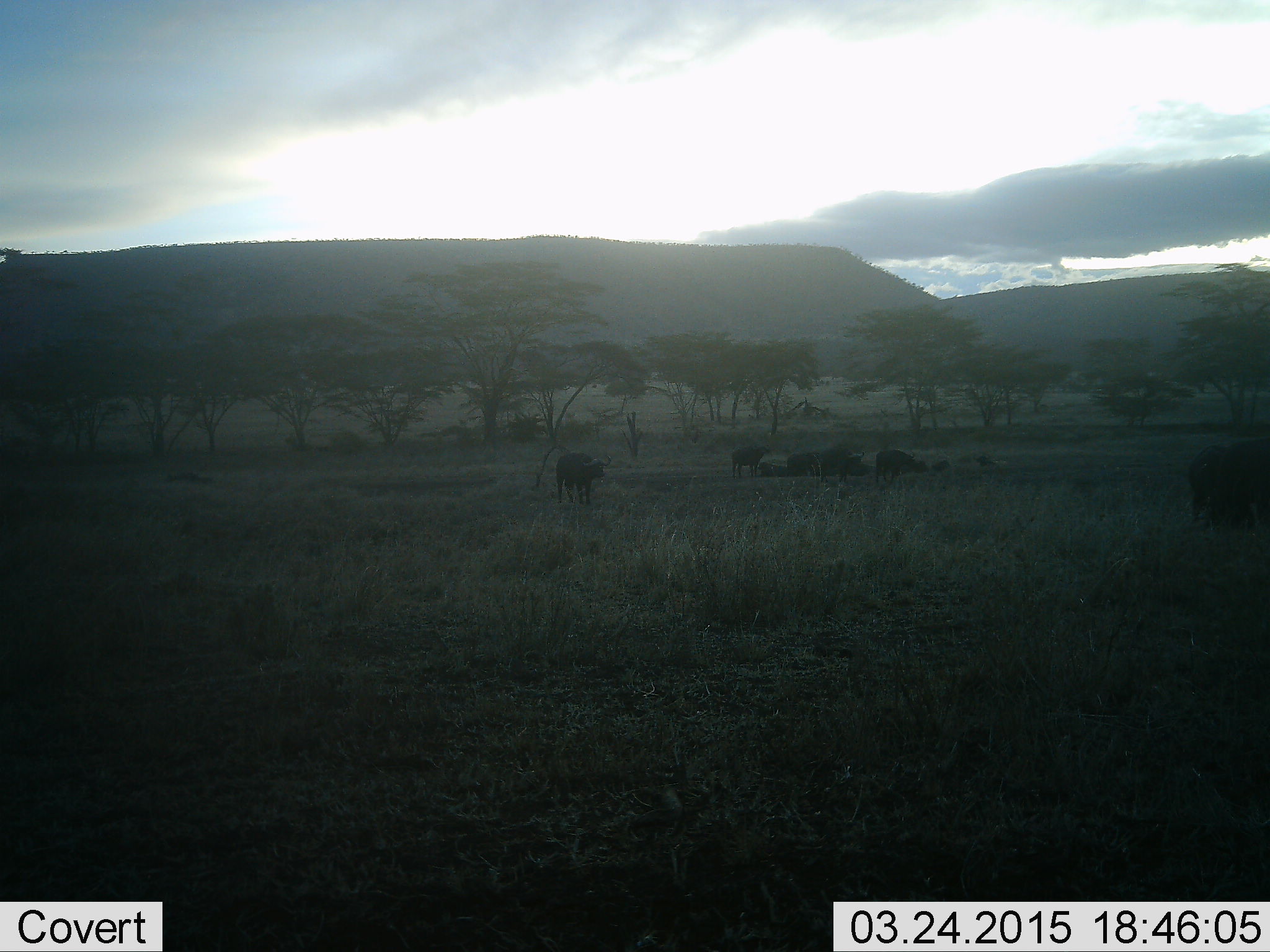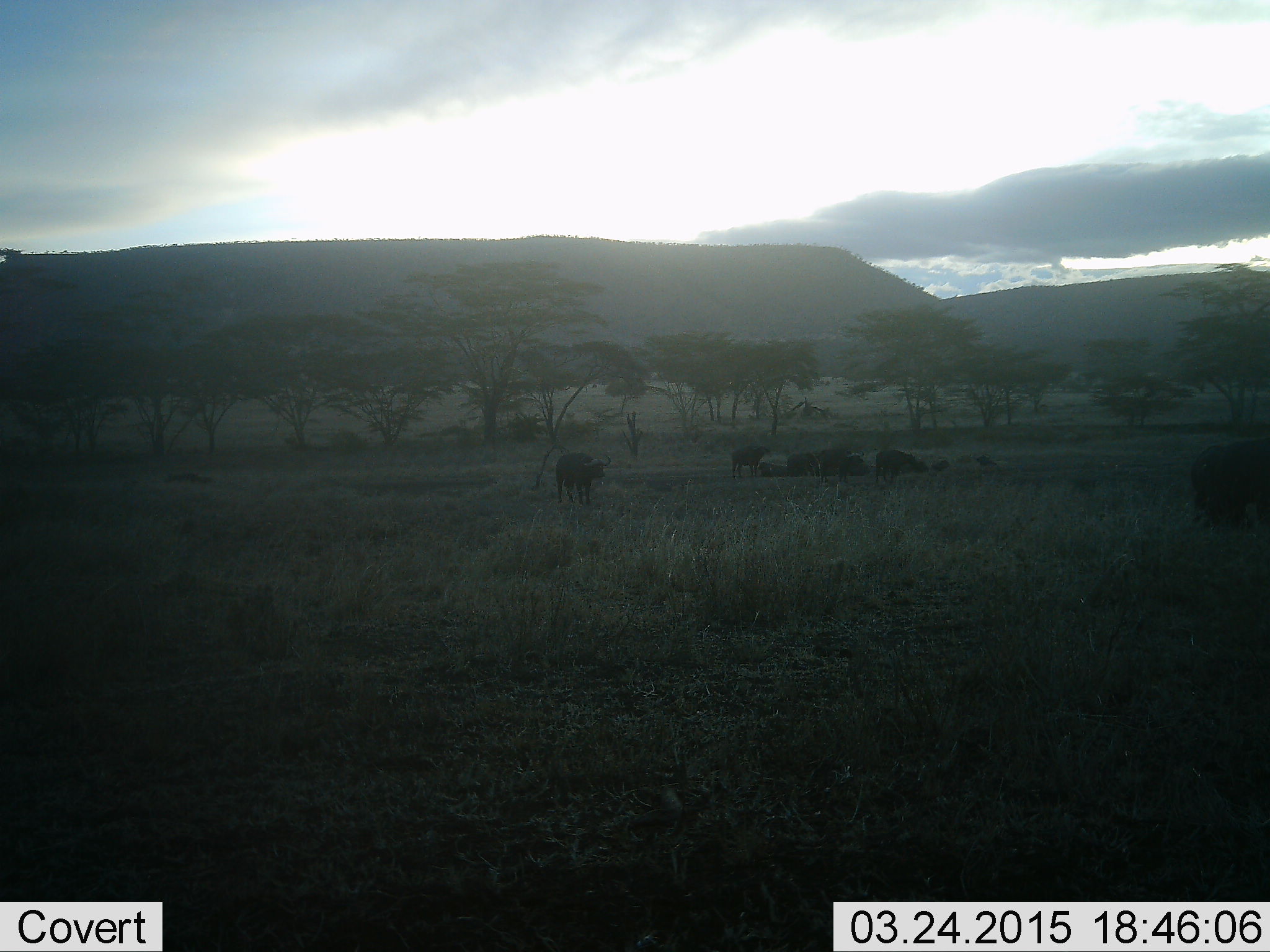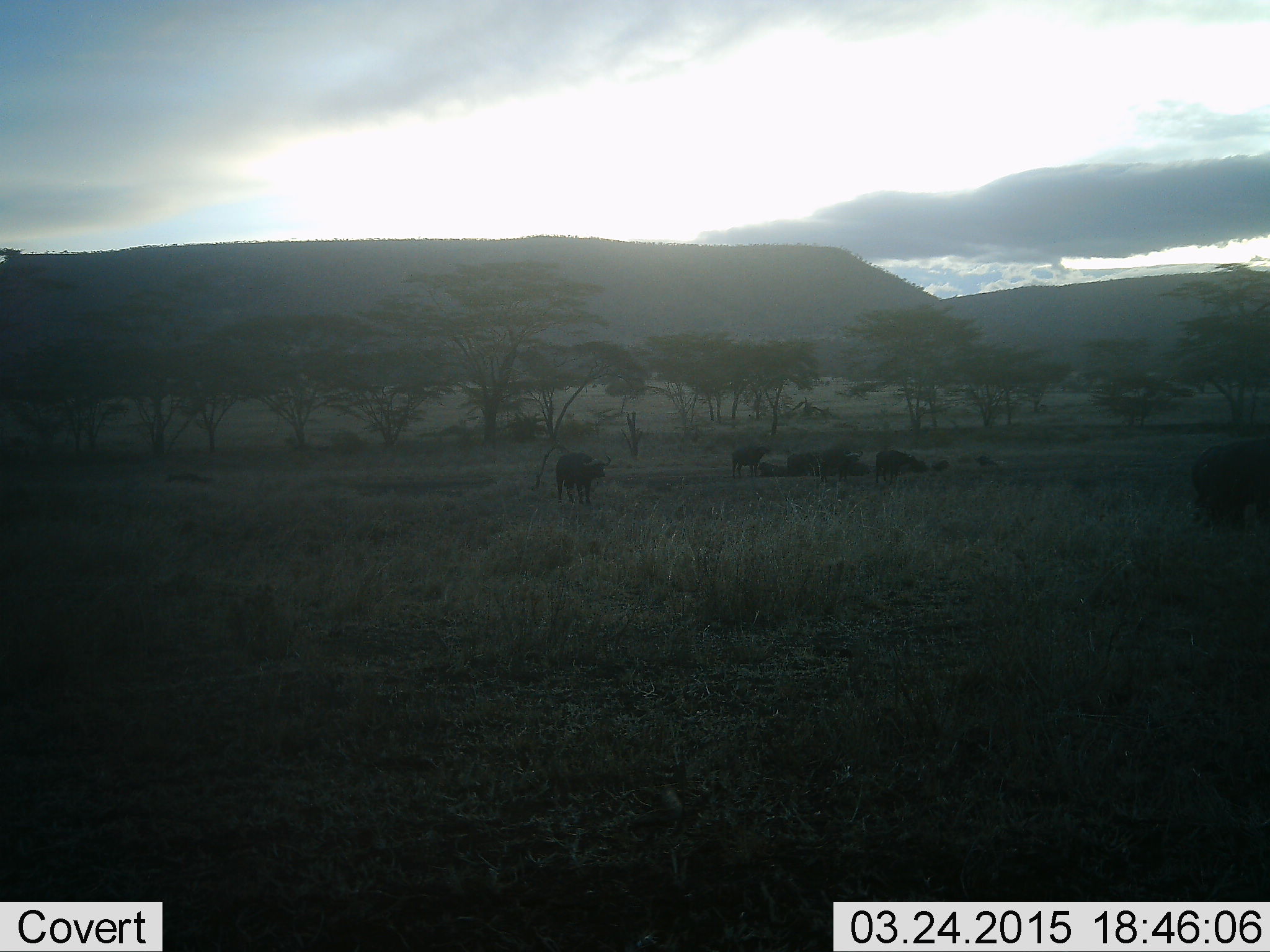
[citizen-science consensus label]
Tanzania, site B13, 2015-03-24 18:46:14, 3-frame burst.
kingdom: Animalia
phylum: Chordata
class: Mammalia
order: Artiodactyla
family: Bovidae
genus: Syncerus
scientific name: Syncerus caffer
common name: cape buffalo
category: buffalo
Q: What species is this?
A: Buffalo (cape buffalo) (Syncerus caffer).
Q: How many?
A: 6.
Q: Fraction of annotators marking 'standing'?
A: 91%.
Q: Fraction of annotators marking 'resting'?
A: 82%.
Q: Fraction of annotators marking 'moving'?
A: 27%.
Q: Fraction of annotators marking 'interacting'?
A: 0%.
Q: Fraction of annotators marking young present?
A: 0%.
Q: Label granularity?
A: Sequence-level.